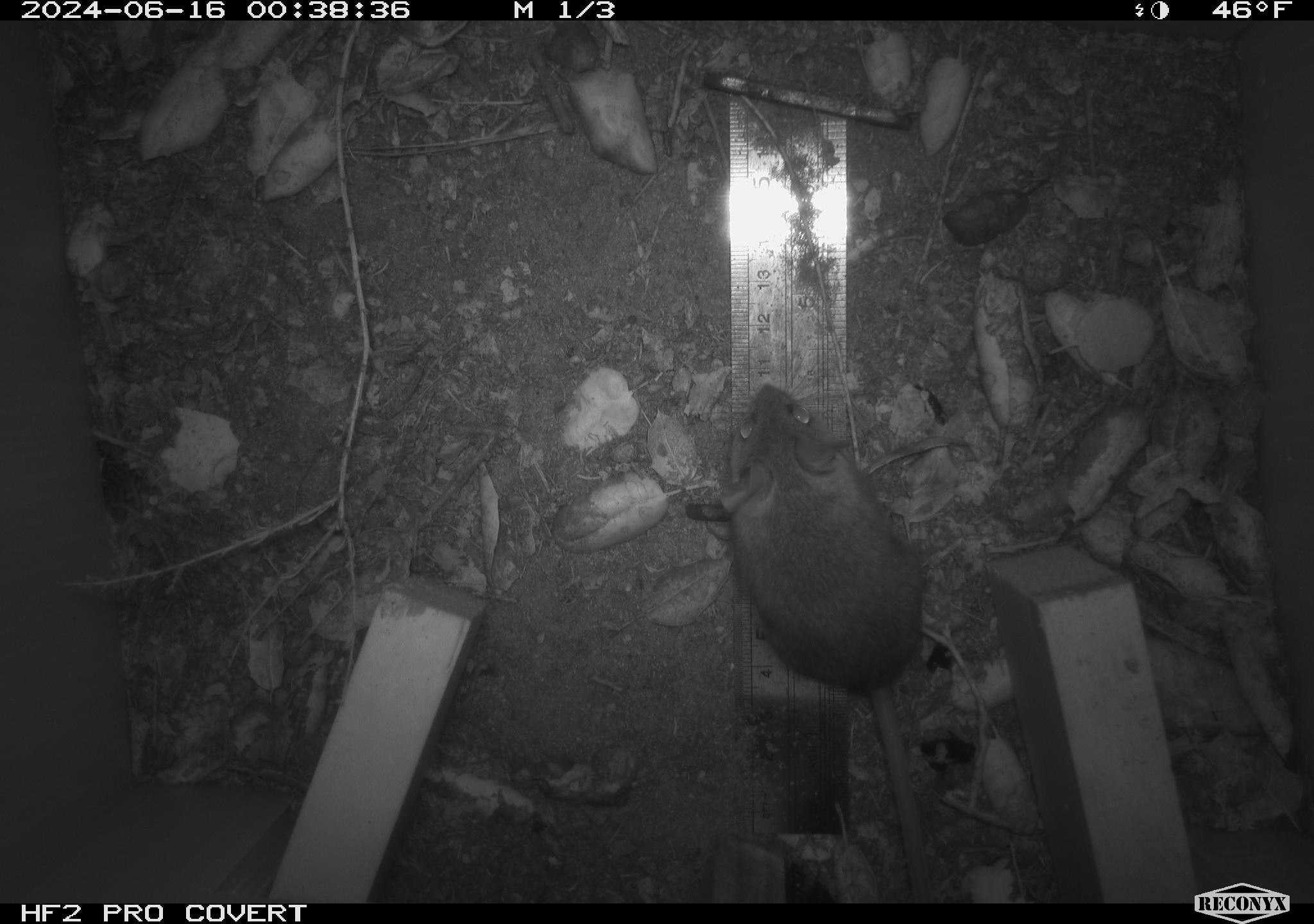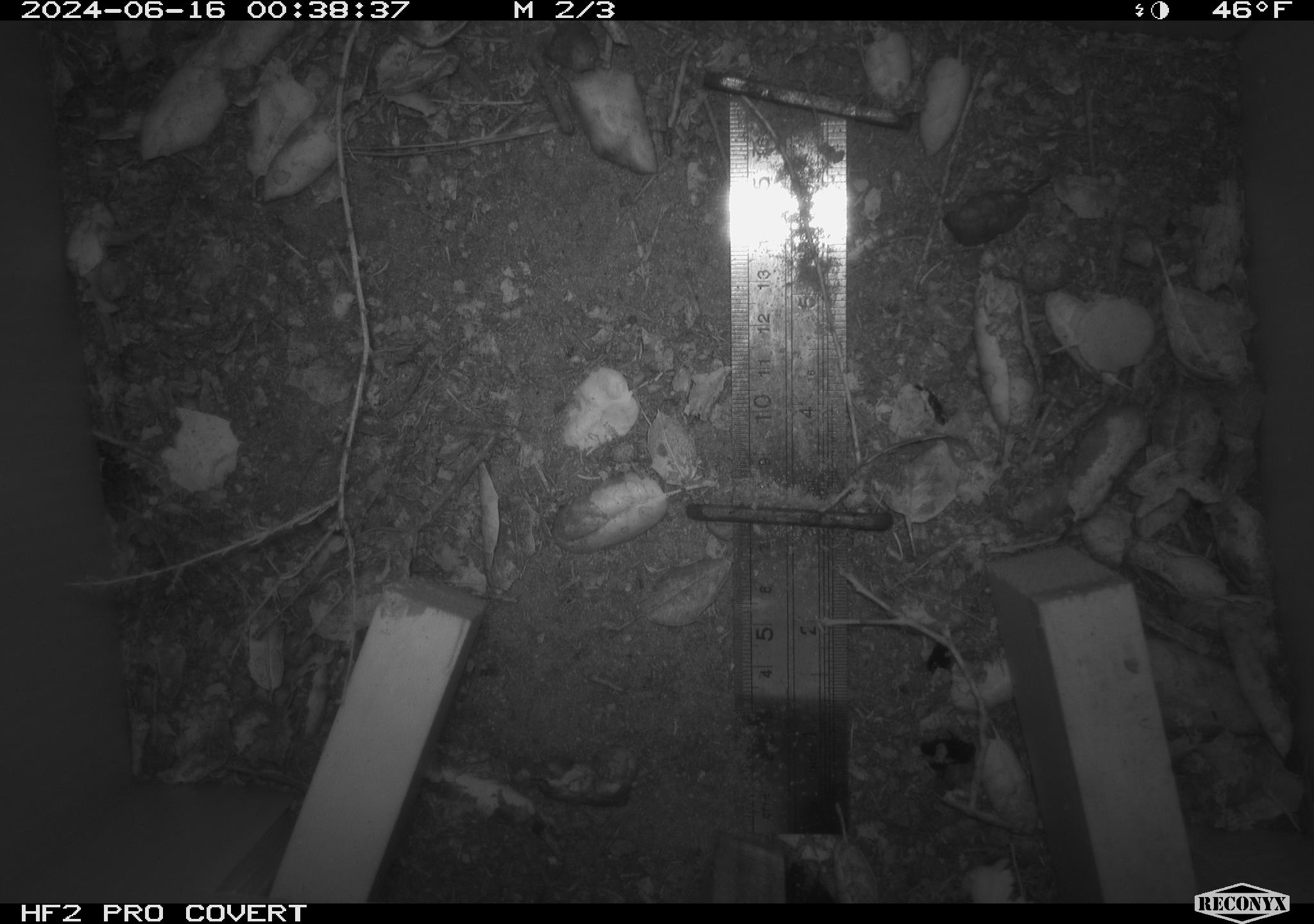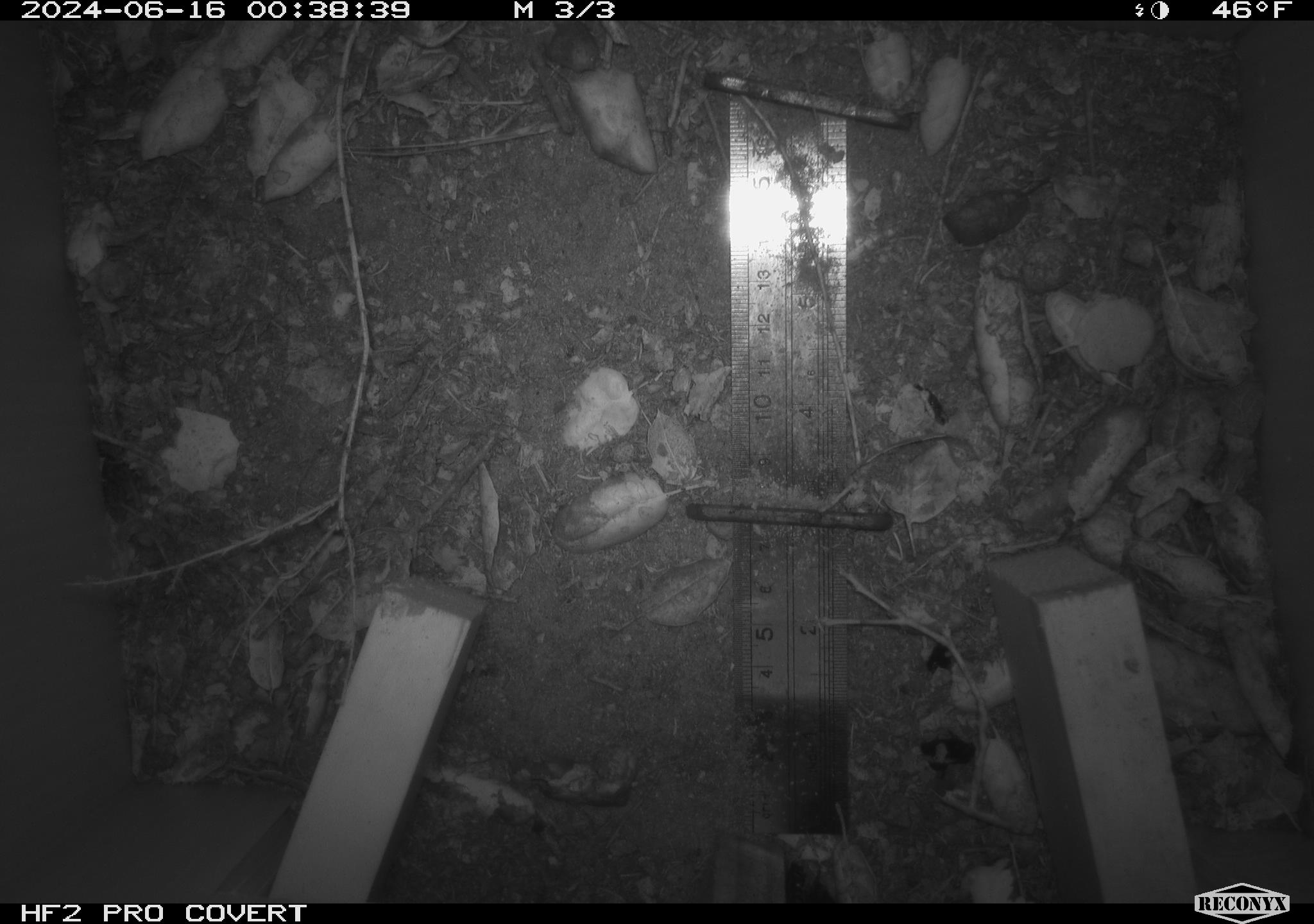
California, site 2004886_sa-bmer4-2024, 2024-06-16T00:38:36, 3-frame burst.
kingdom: Animalia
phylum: Chordata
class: Mammalia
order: Rodentia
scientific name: Rodentia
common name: woodrat or rat or mouse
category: woodrat or rat or mouse species